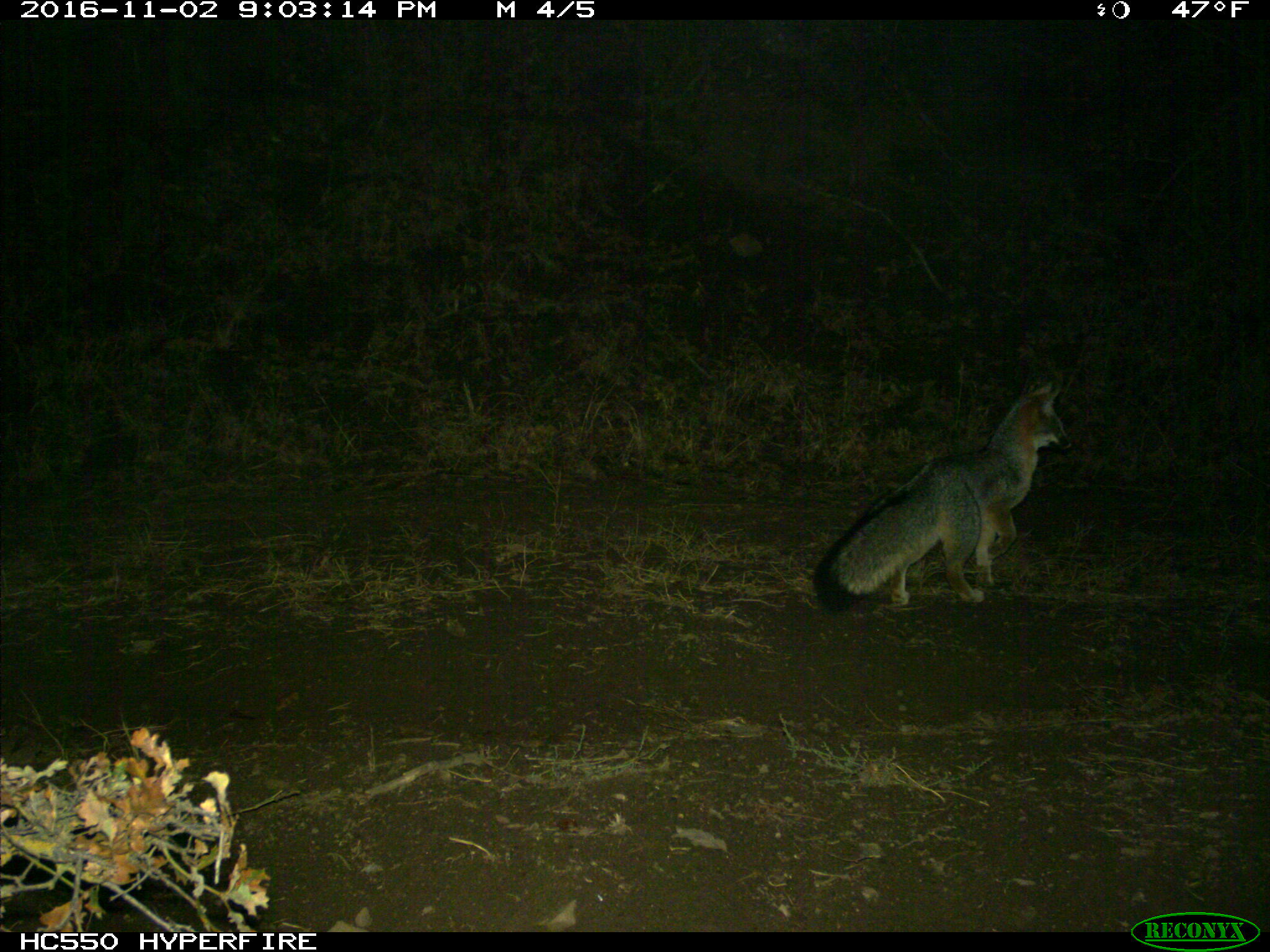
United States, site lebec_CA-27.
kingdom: Animalia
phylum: Chordata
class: Mammalia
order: Carnivora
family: Canidae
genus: Urocyon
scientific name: Urocyon cinereoargenteus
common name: gray fox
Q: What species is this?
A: Urocyon cinereoargenteus (gray fox).